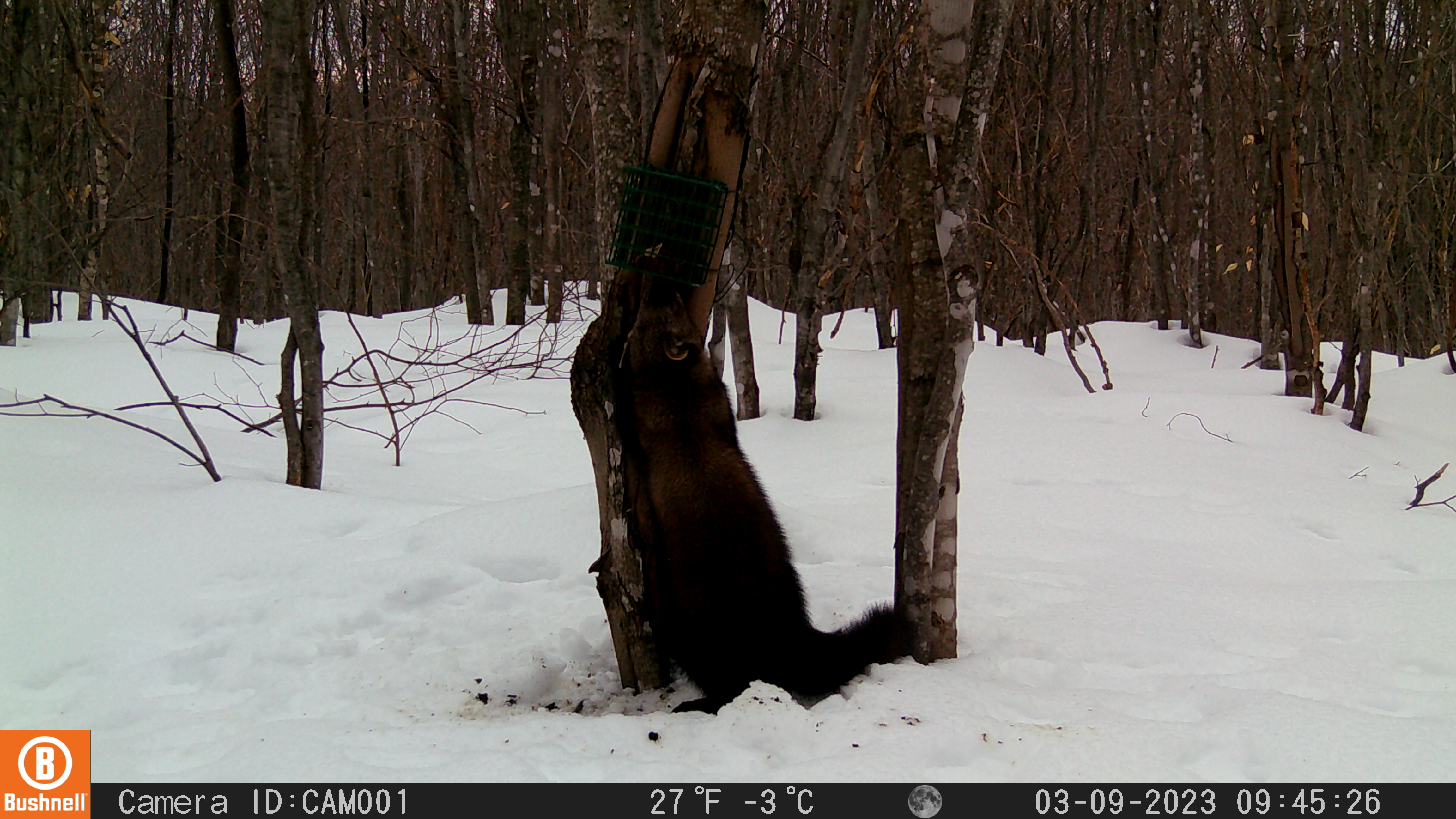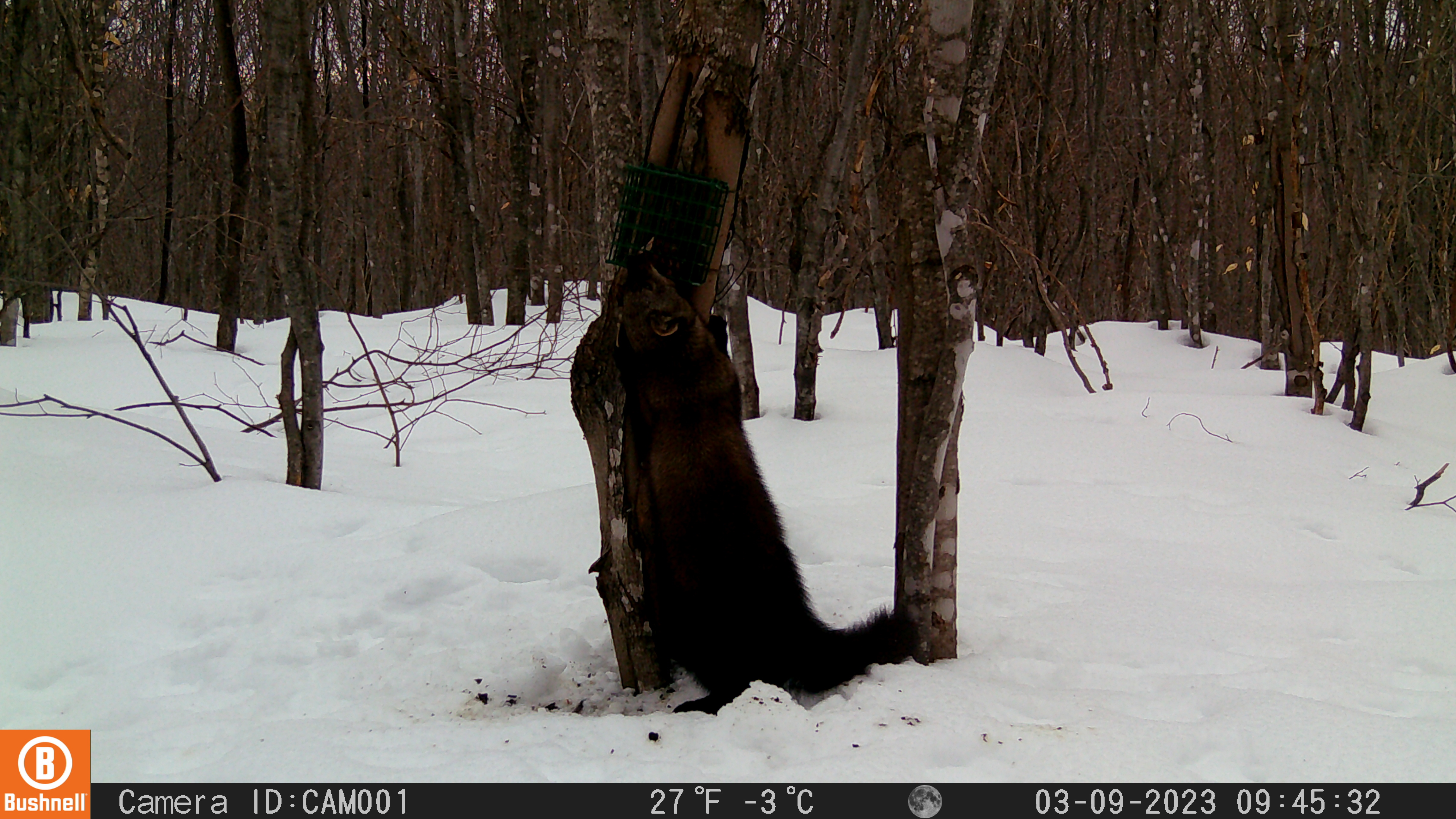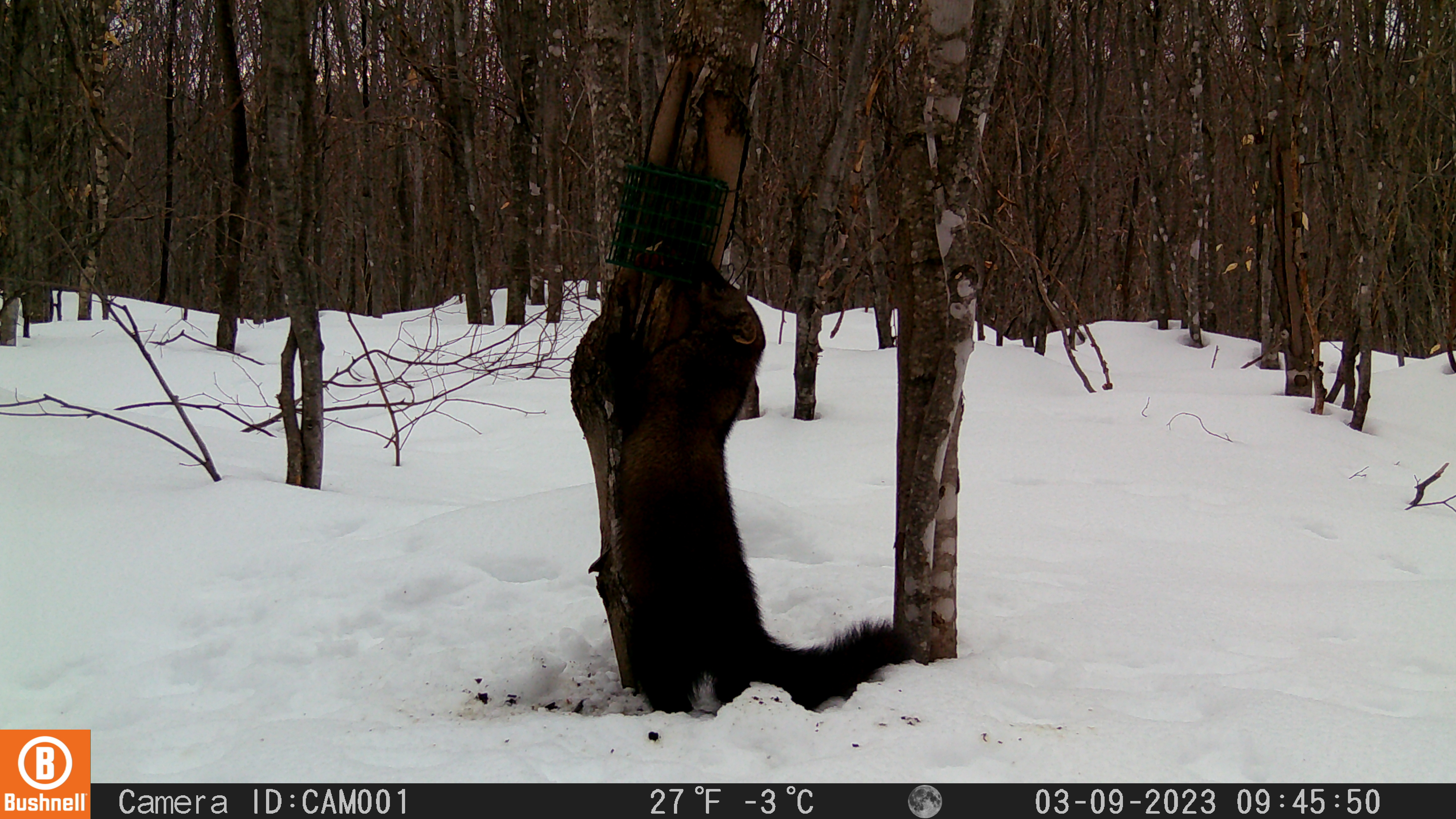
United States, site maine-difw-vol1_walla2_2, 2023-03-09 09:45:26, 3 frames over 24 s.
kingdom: Animalia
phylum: Chordata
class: Mammalia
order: Carnivora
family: Mustelidae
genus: Pekania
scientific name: Pekania pennanti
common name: fisher